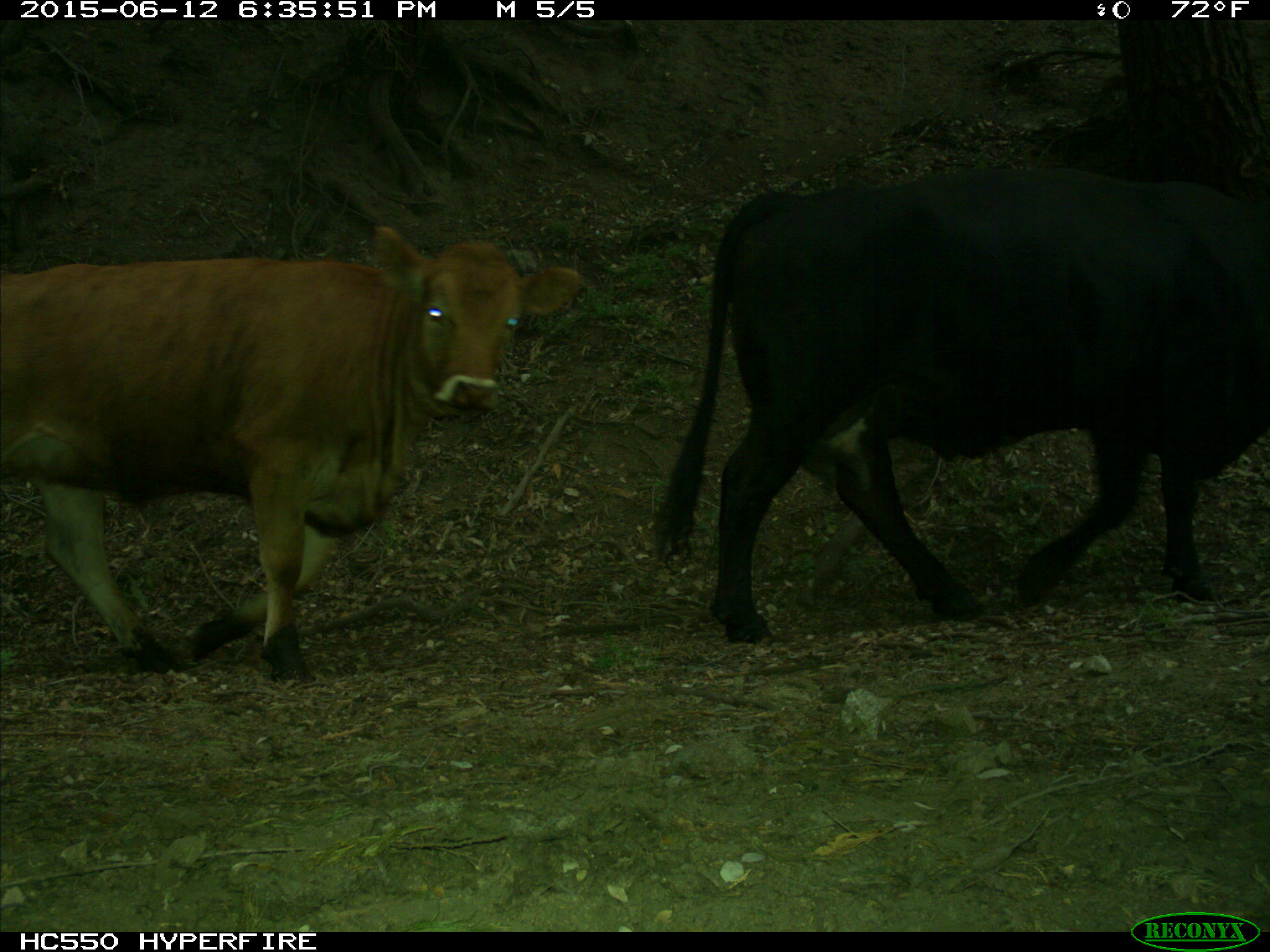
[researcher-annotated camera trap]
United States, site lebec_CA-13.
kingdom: Animalia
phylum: Chordata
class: Mammalia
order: Artiodactyla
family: Bovidae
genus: Bos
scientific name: Bos taurus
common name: domestic cow